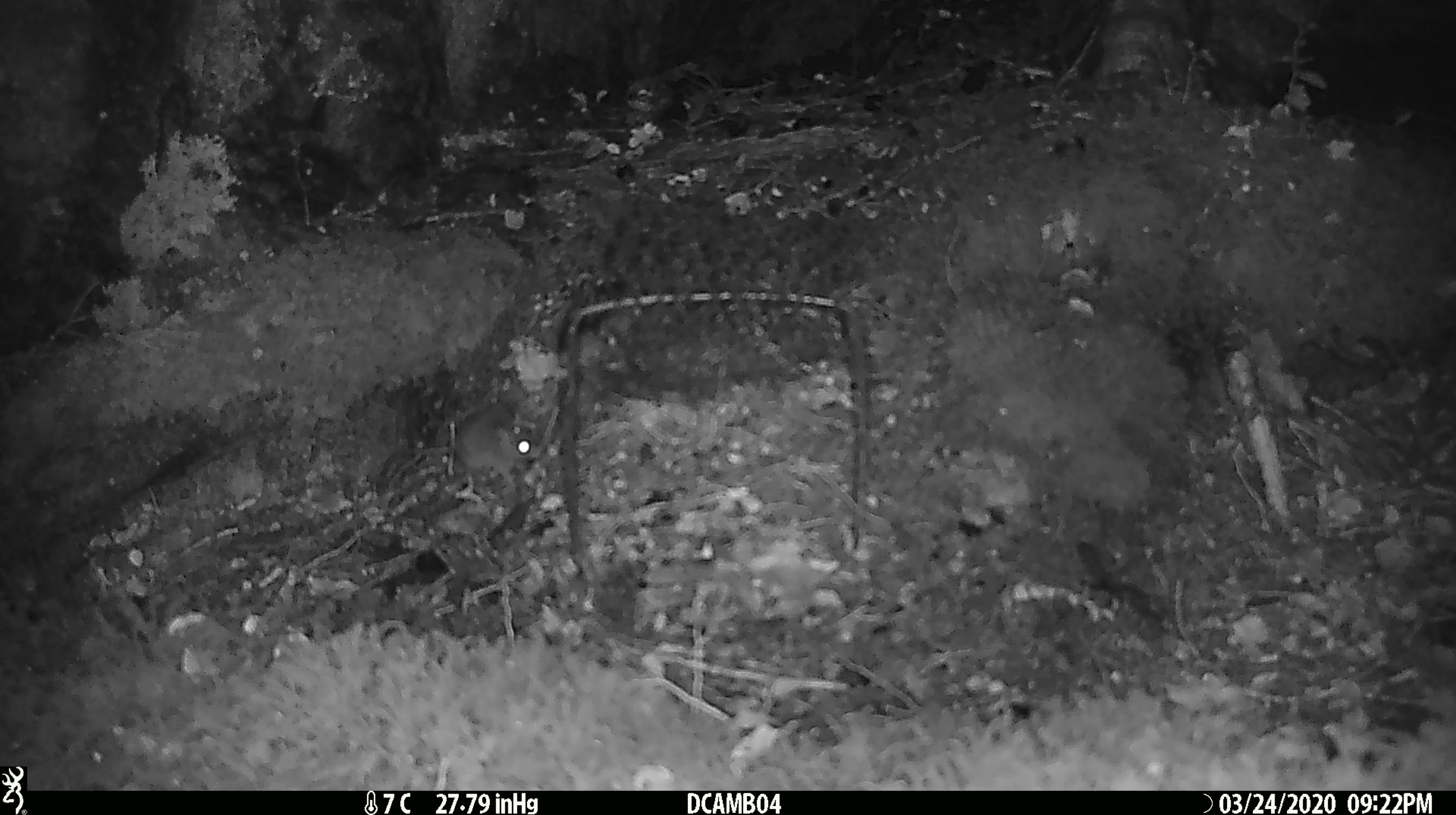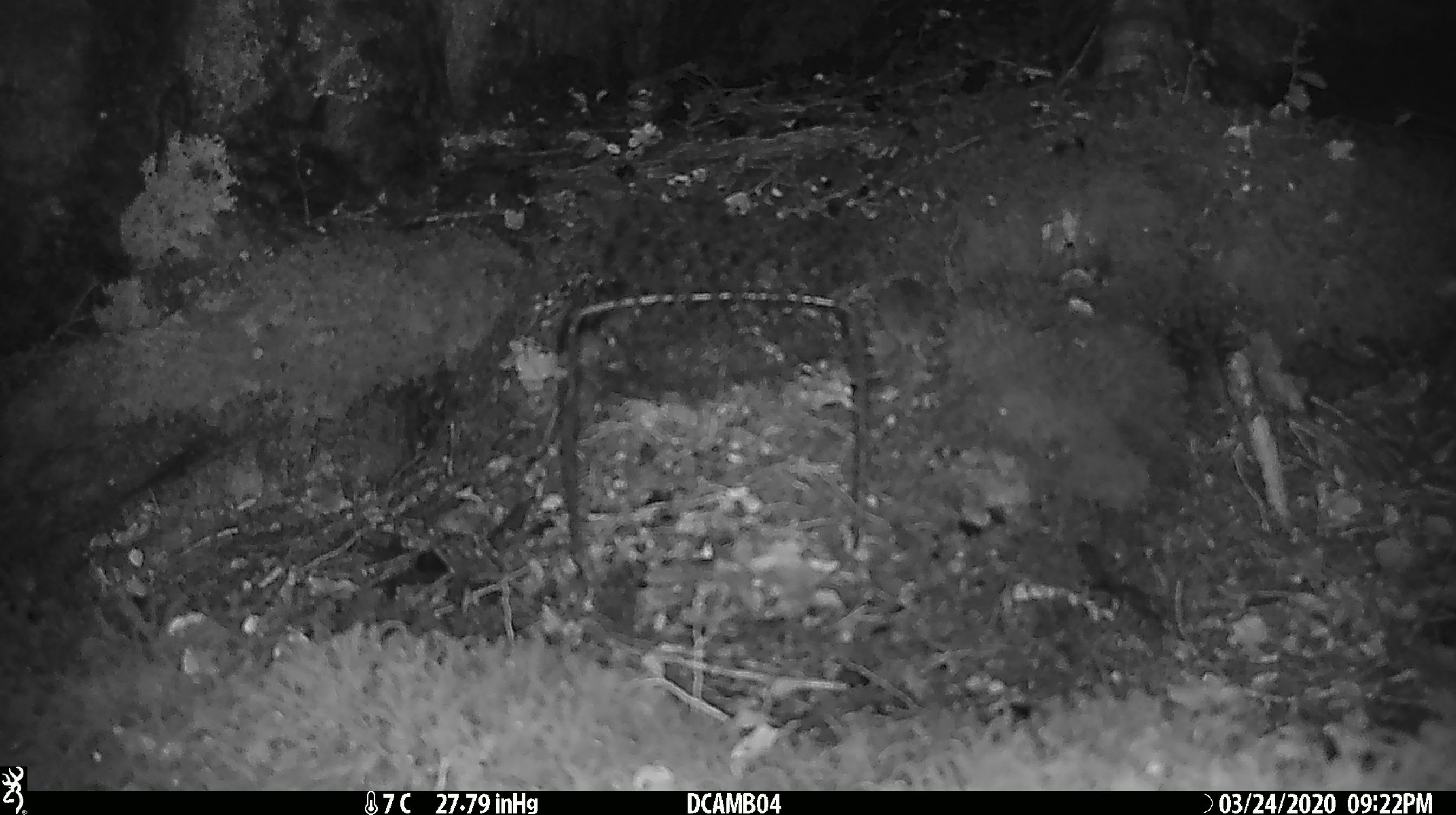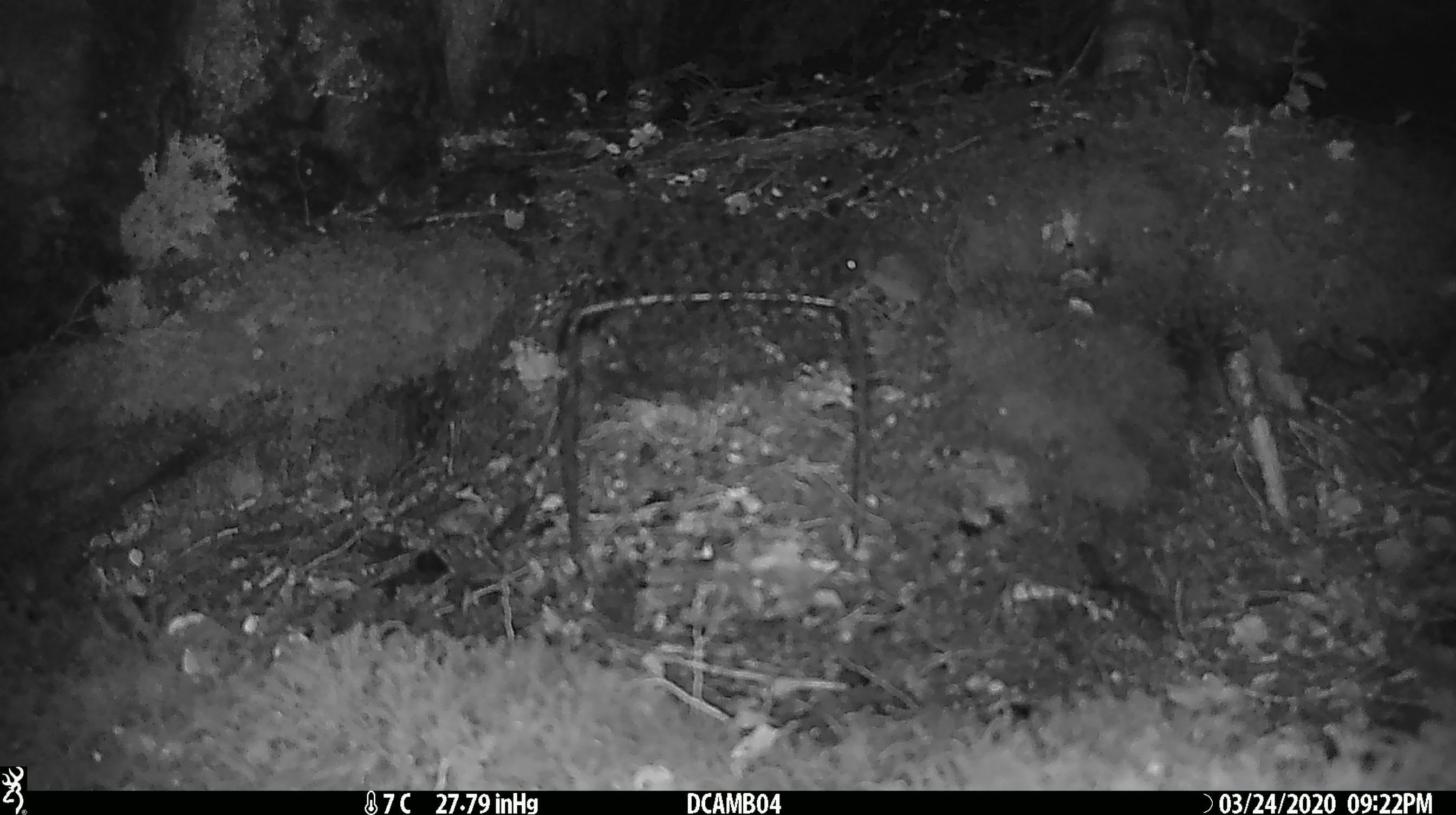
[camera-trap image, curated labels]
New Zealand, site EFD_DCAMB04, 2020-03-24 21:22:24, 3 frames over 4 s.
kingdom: Animalia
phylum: Chordata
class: Mammalia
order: Rodentia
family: Muridae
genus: Mus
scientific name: Mus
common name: mouse